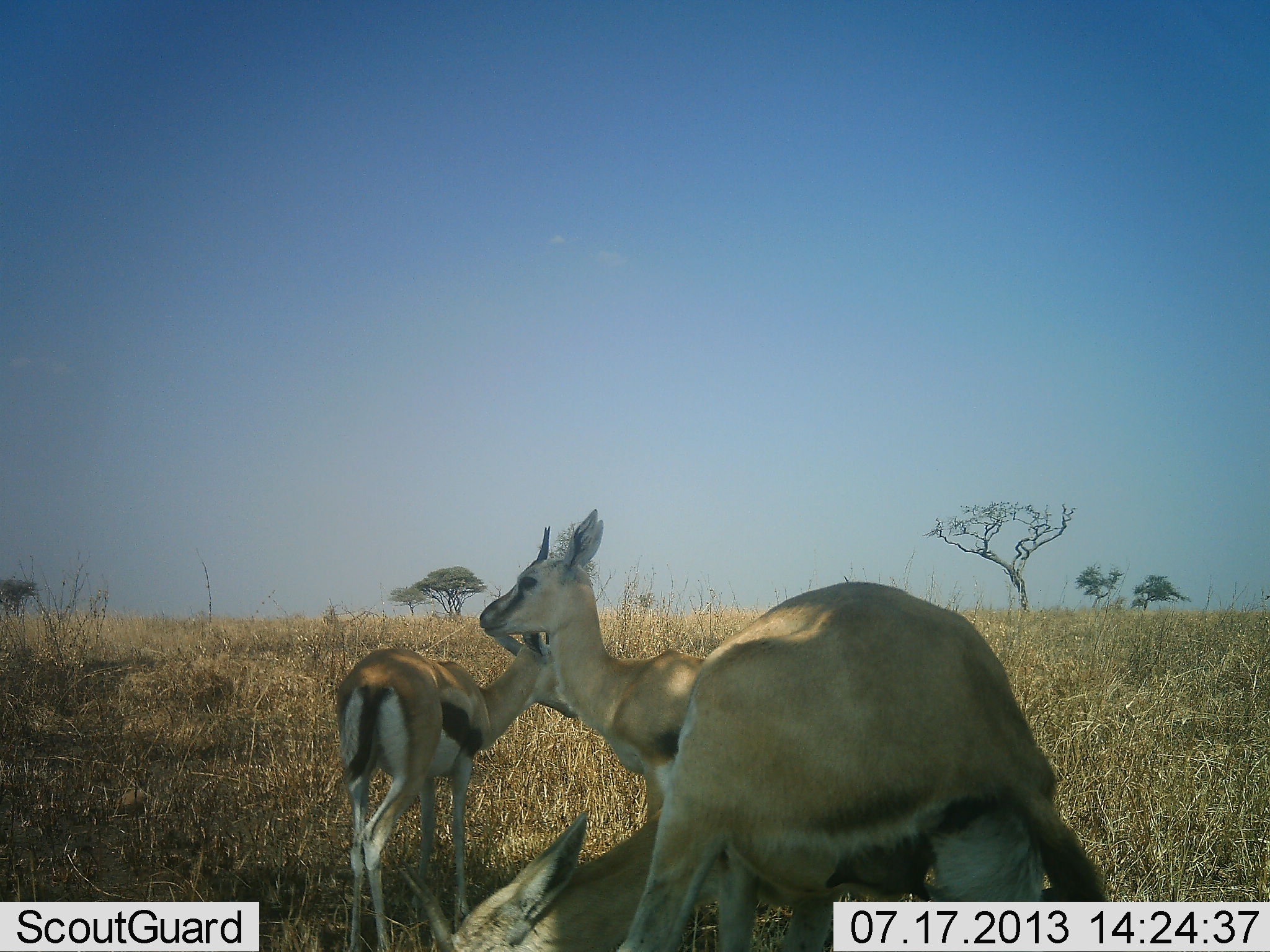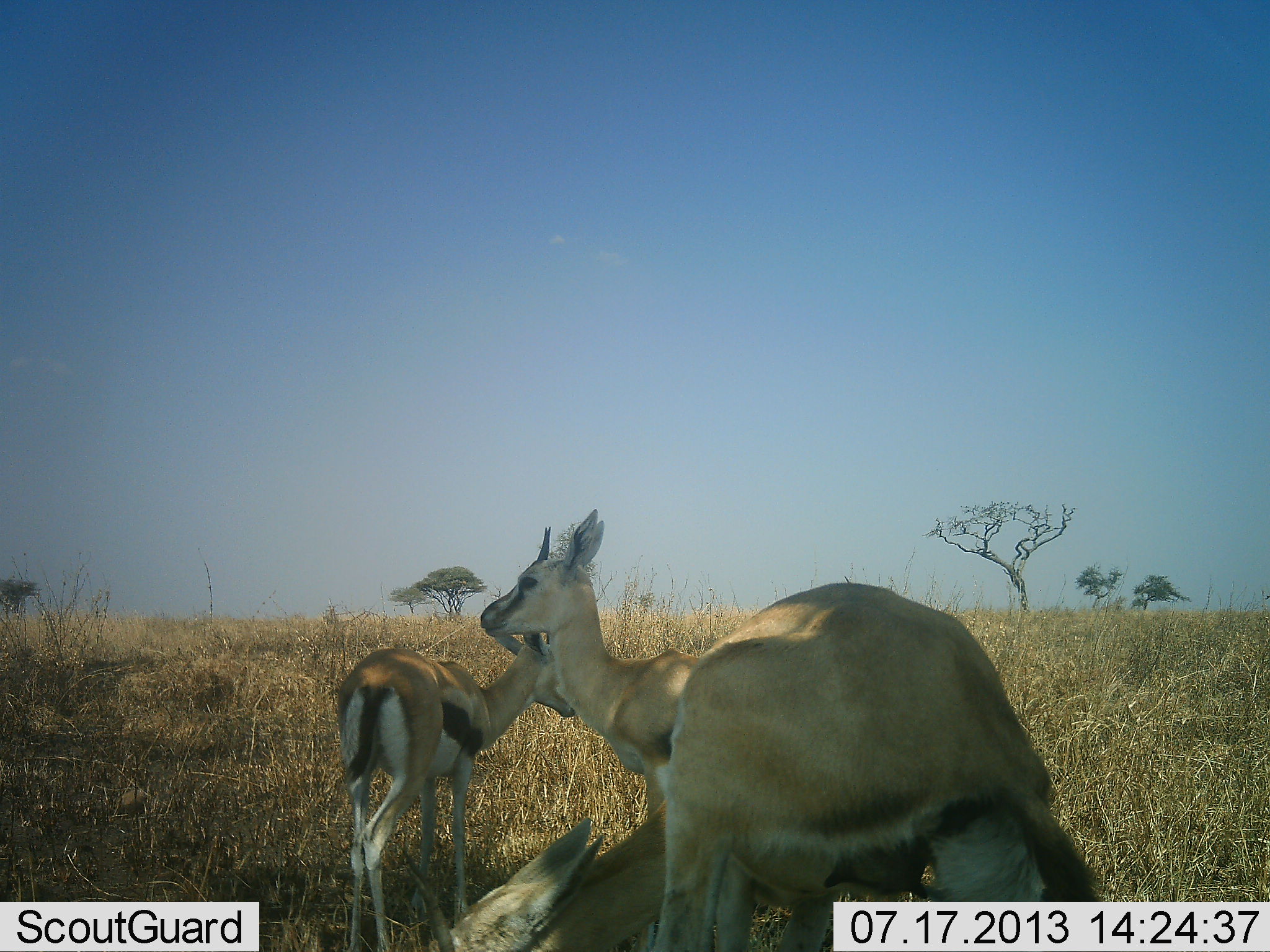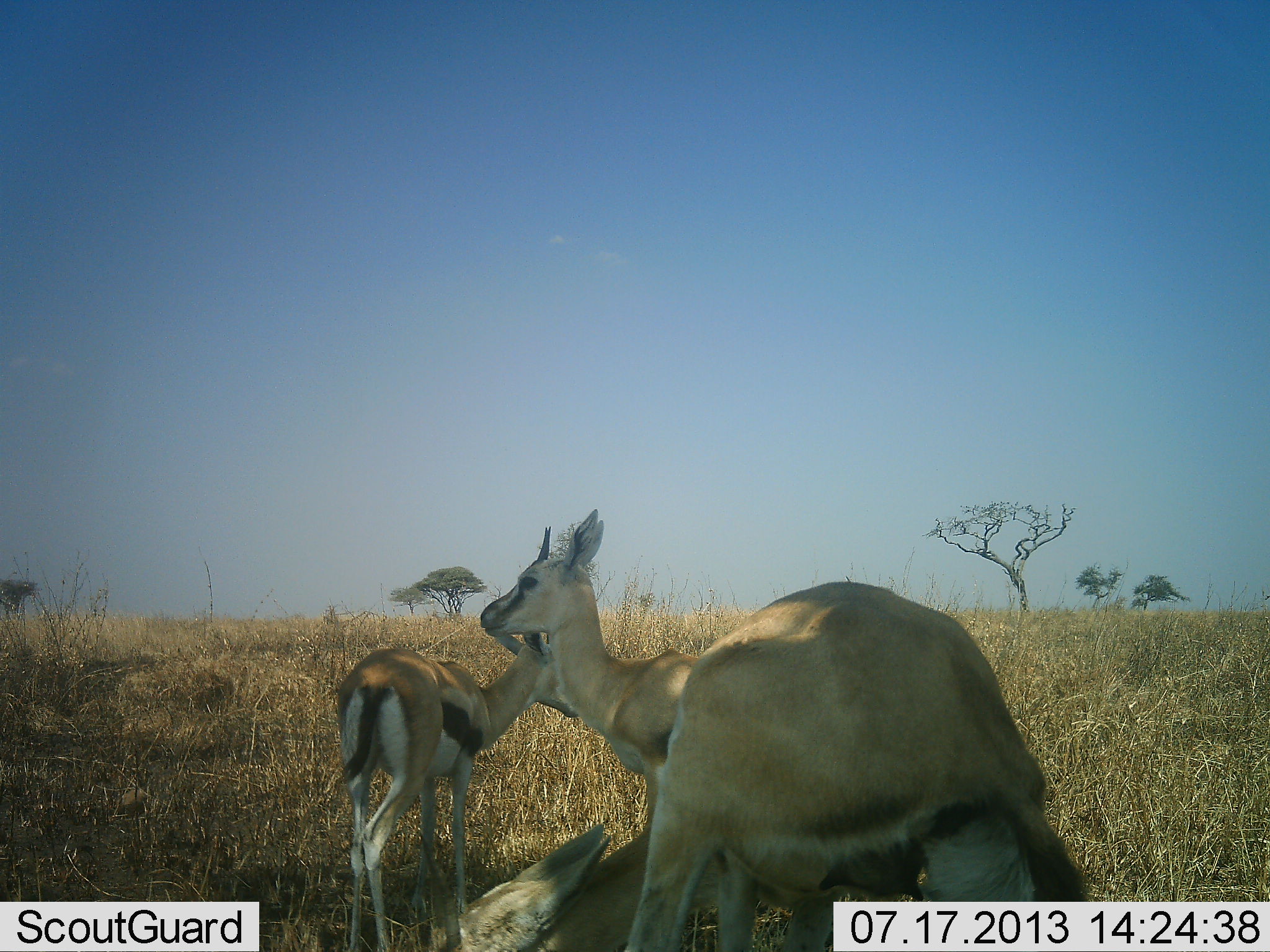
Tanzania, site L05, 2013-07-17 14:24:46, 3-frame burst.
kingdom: Animalia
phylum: Chordata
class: Mammalia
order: Artiodactyla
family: Bovidae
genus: Eudorcas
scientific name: Eudorcas thomsonii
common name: thomson's gazelle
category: gazellethomsons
Gazellethomsons (thomson's gazelle) (Eudorcas thomsonii), count 3. Behavior (volunteer vote fractions): standing 100%, resting 10%, moving 20%, interacting 40%. Young present (vote fraction): 30%. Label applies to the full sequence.